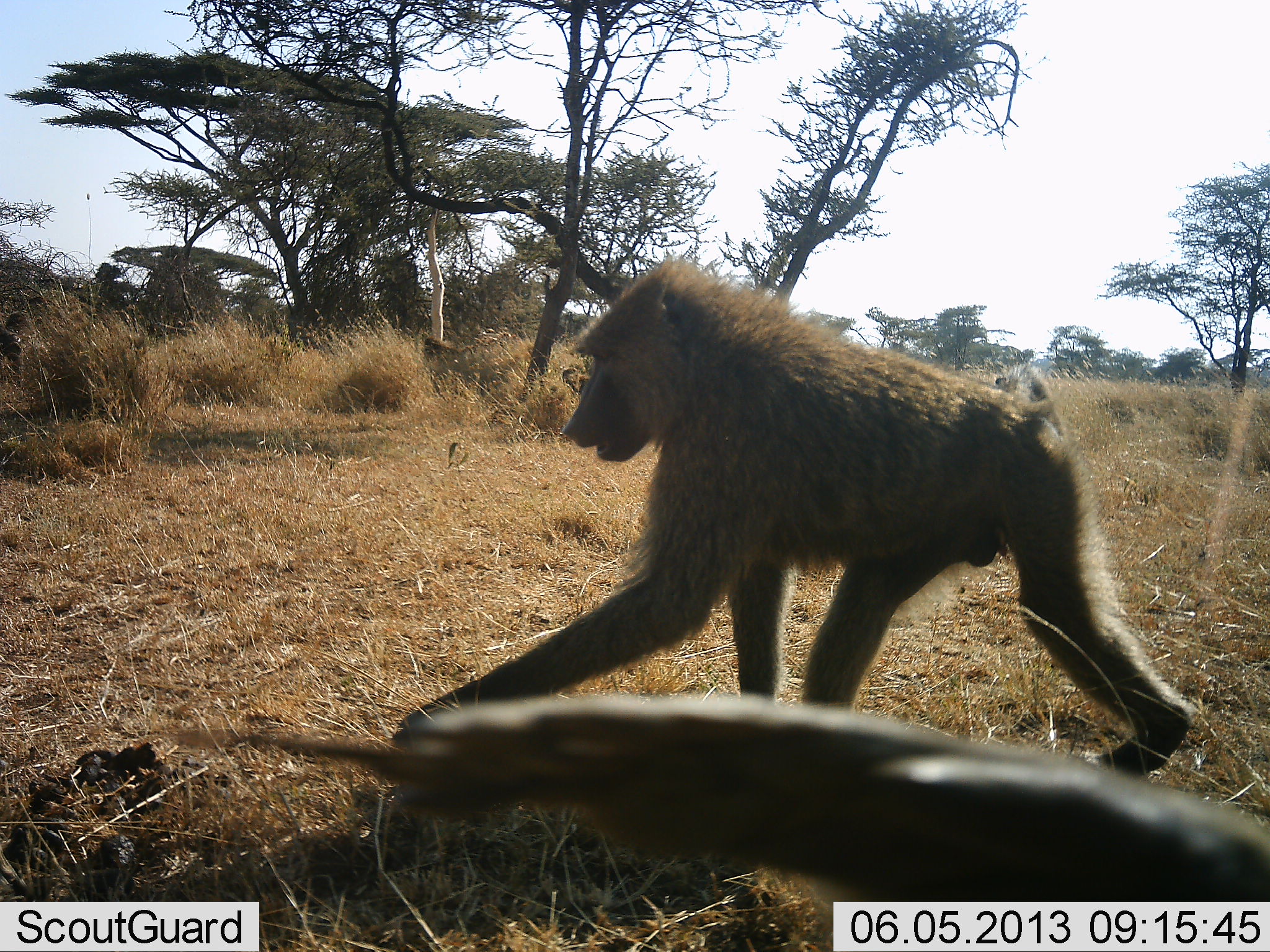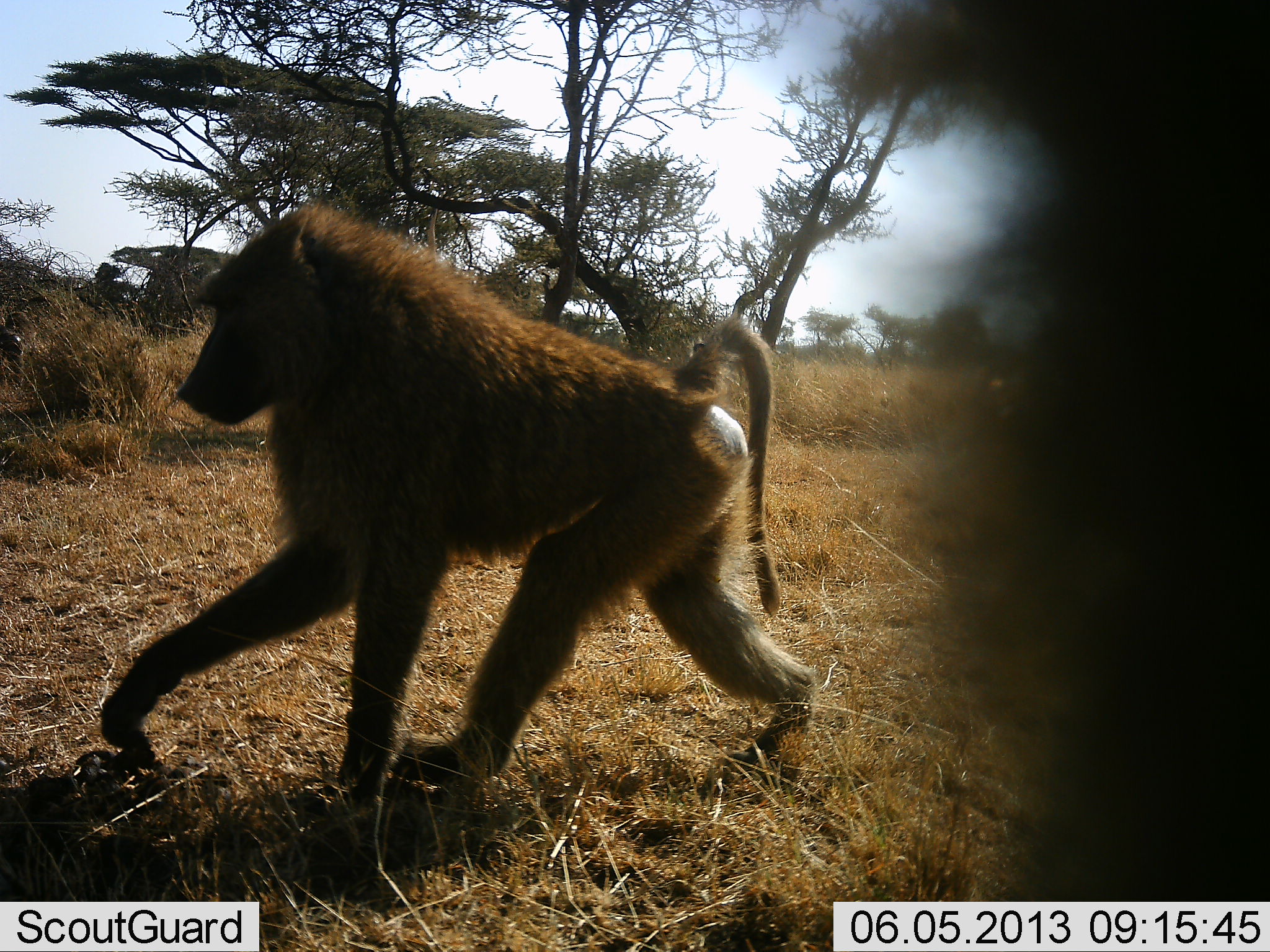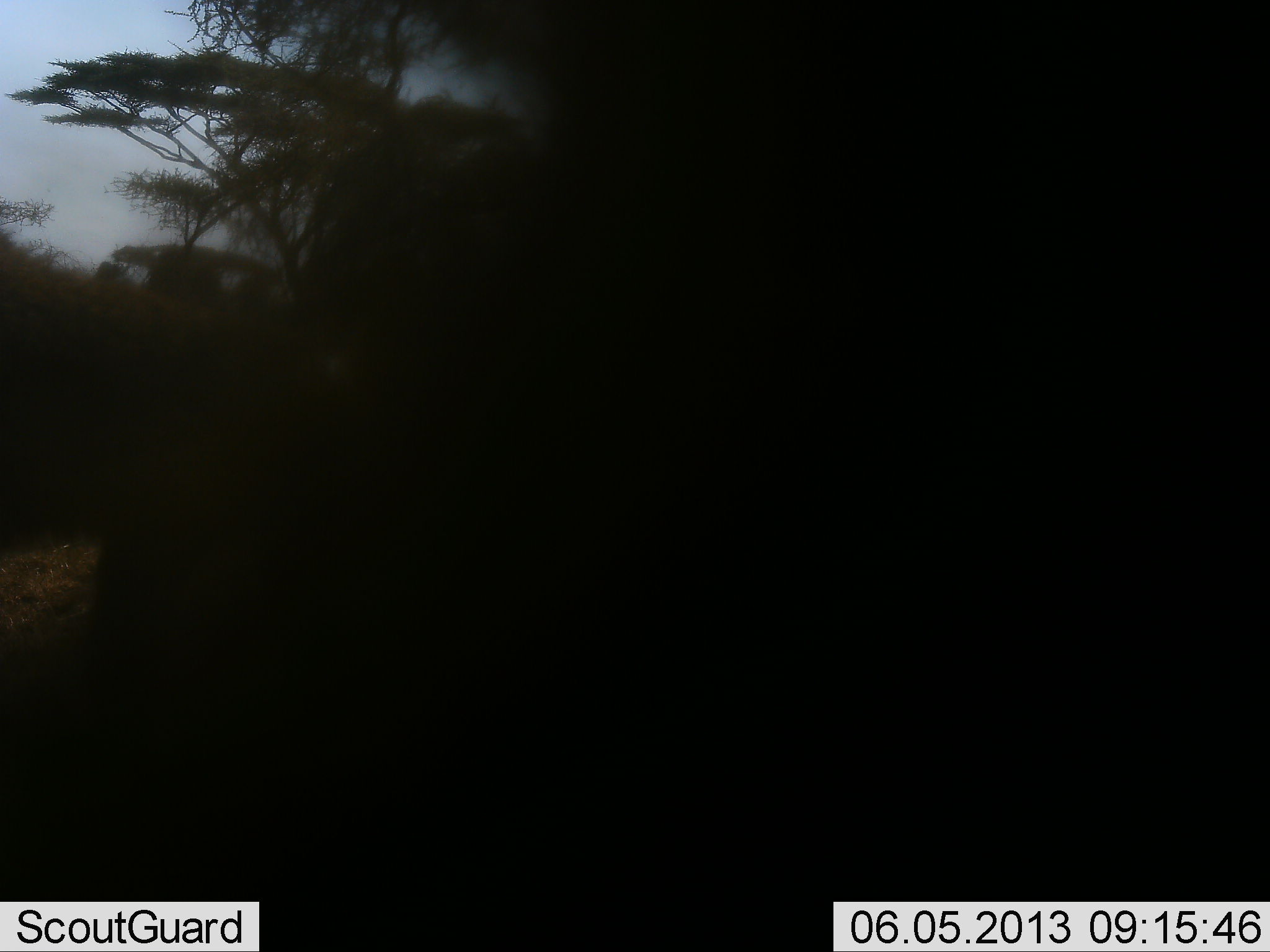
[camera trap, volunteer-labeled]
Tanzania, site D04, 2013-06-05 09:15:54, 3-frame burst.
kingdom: Animalia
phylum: Chordata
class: Mammalia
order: Primates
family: Cercopithecidae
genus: Papio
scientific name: Papio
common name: baboon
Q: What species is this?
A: Baboon (Papio).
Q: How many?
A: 2.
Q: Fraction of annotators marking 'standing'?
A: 10%.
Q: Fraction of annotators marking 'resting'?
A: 0%.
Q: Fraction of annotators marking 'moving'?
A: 100%.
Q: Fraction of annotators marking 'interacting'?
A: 0%.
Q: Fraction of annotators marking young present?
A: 0%.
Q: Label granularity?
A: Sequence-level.